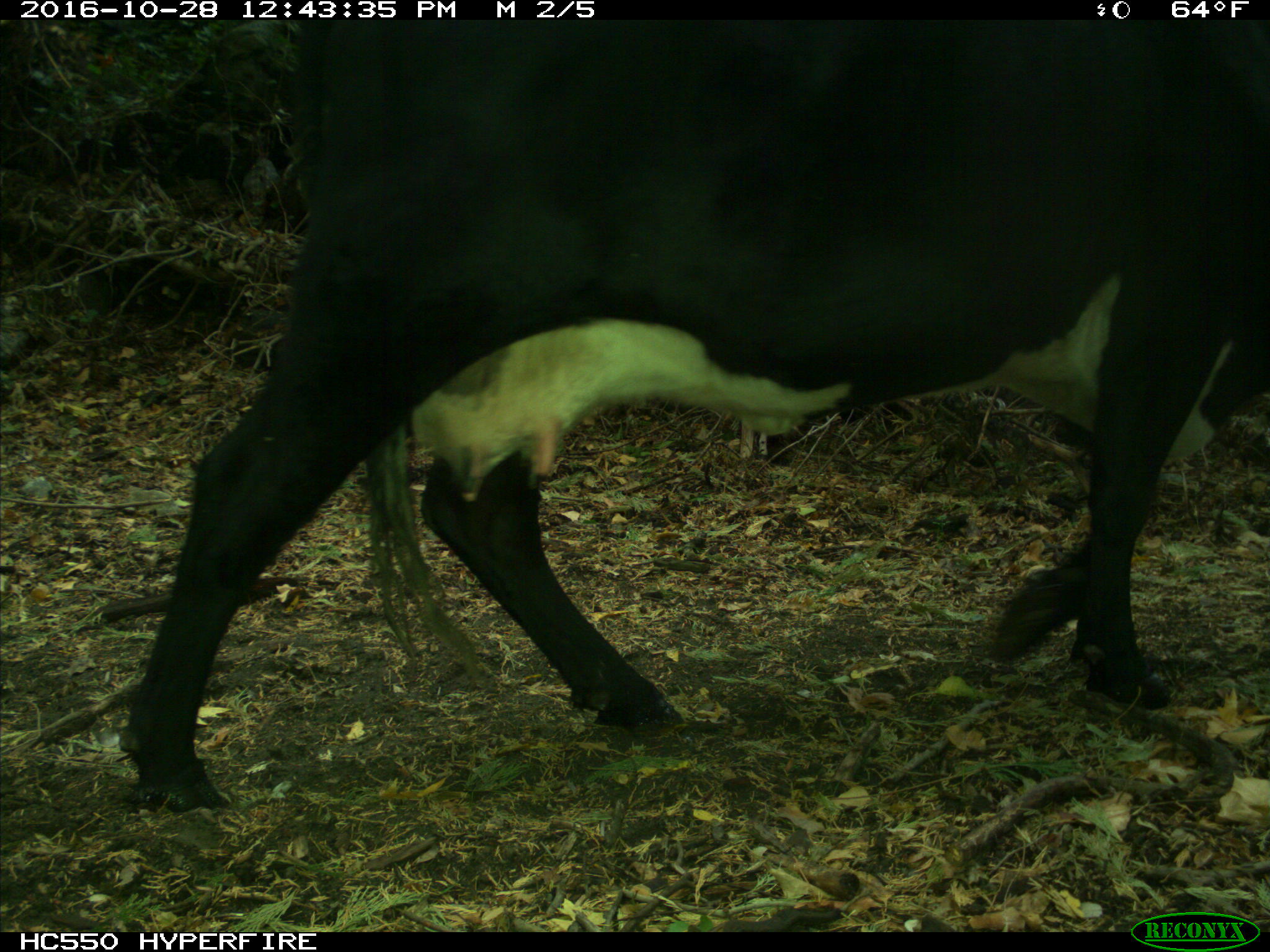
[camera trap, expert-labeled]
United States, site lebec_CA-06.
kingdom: Animalia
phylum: Chordata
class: Mammalia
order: Artiodactyla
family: Bovidae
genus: Bos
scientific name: Bos taurus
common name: domestic cow